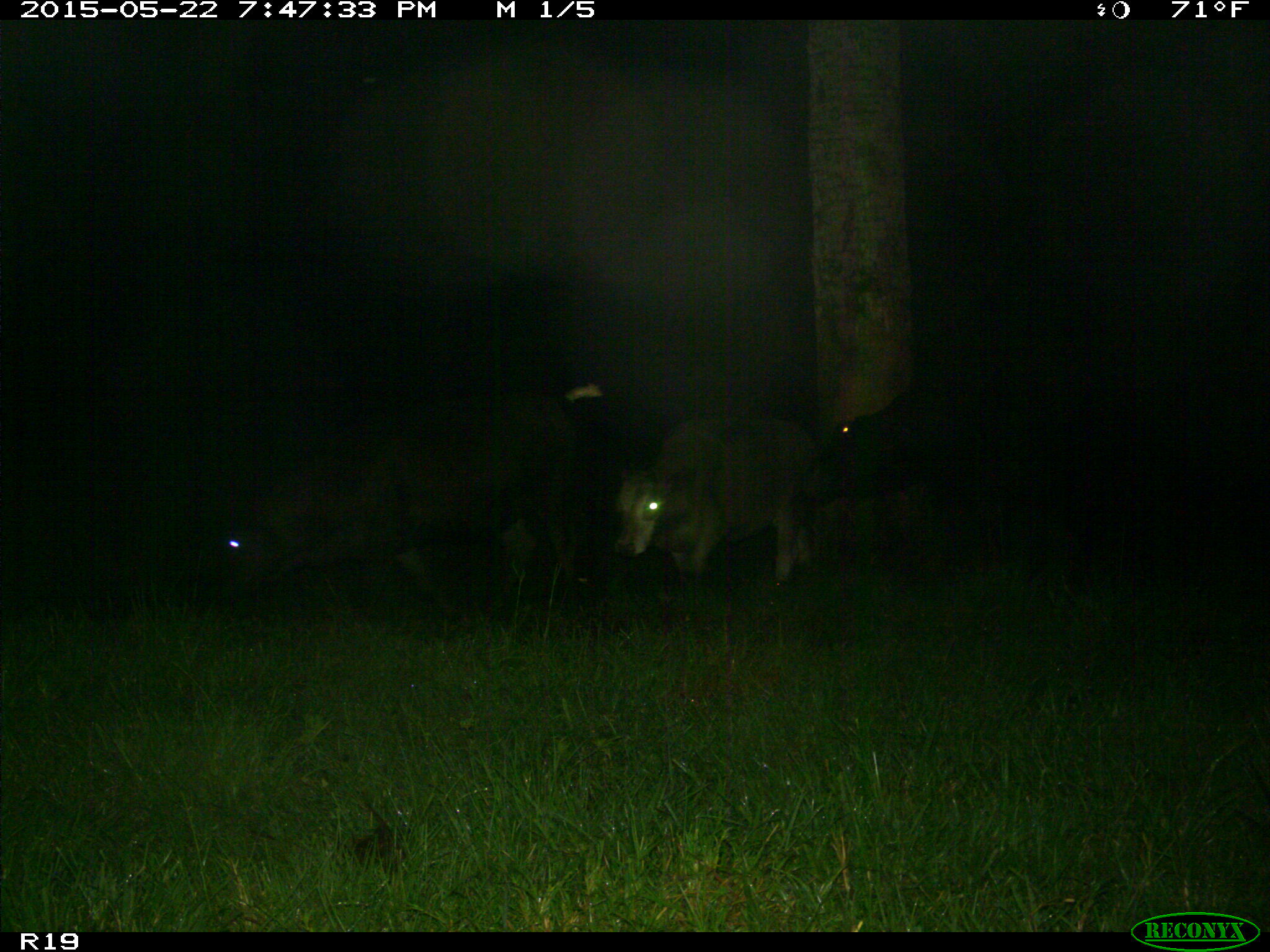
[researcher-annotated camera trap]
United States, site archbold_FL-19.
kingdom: Animalia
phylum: Chordata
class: Mammalia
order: Artiodactyla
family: Bovidae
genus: Bos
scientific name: Bos taurus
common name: domestic cow